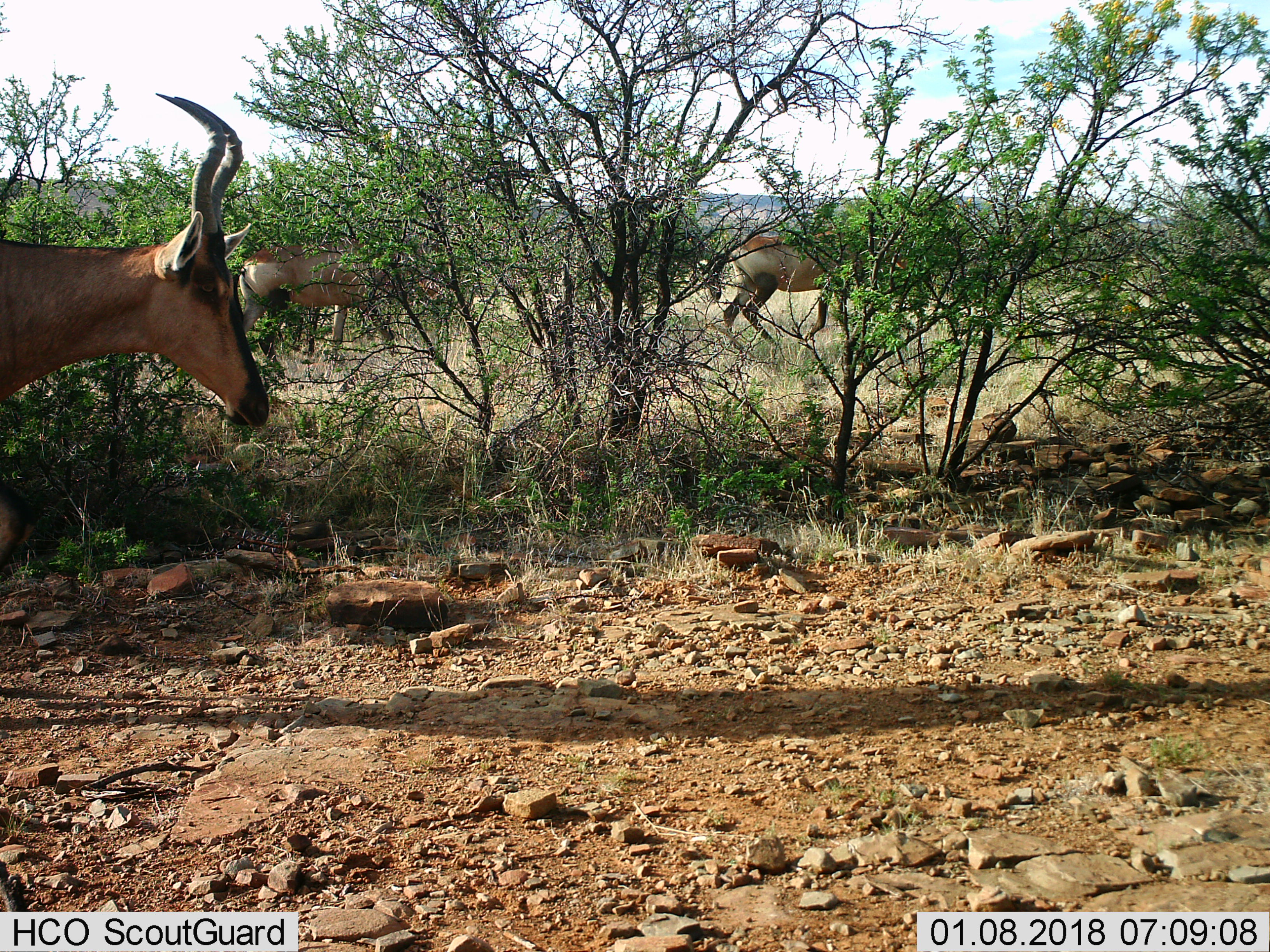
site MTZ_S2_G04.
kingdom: Animalia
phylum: Chordata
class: Mammalia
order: Artiodactyla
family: Bovidae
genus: Alcelaphus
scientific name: Alcelaphus buselaphus caama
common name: red hartebeest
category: hartebeestred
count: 3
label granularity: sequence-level